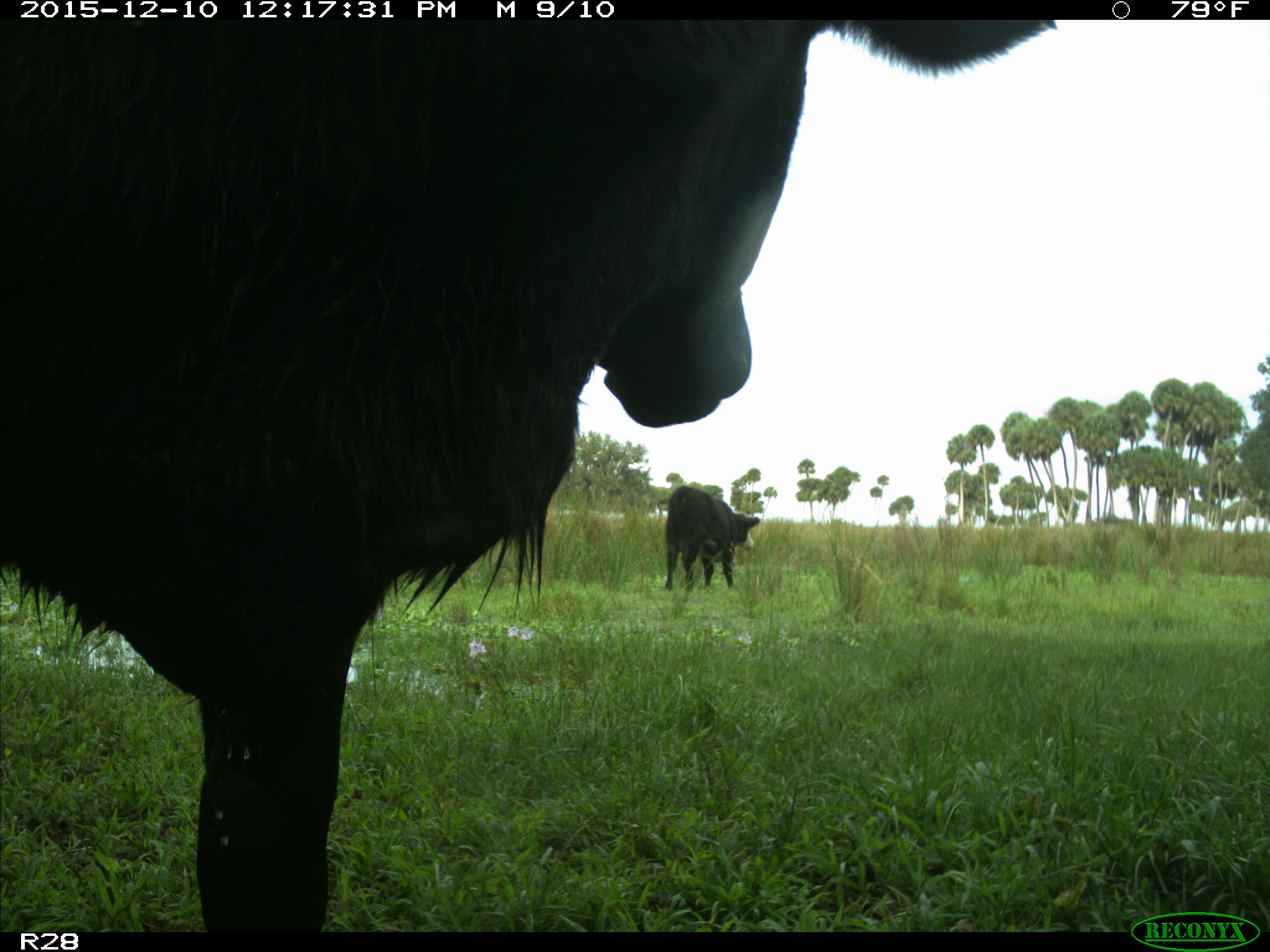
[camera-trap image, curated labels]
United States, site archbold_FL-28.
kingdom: Animalia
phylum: Chordata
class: Mammalia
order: Artiodactyla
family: Bovidae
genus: Bos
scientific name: Bos taurus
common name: domestic cow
Bos taurus (domestic cow).